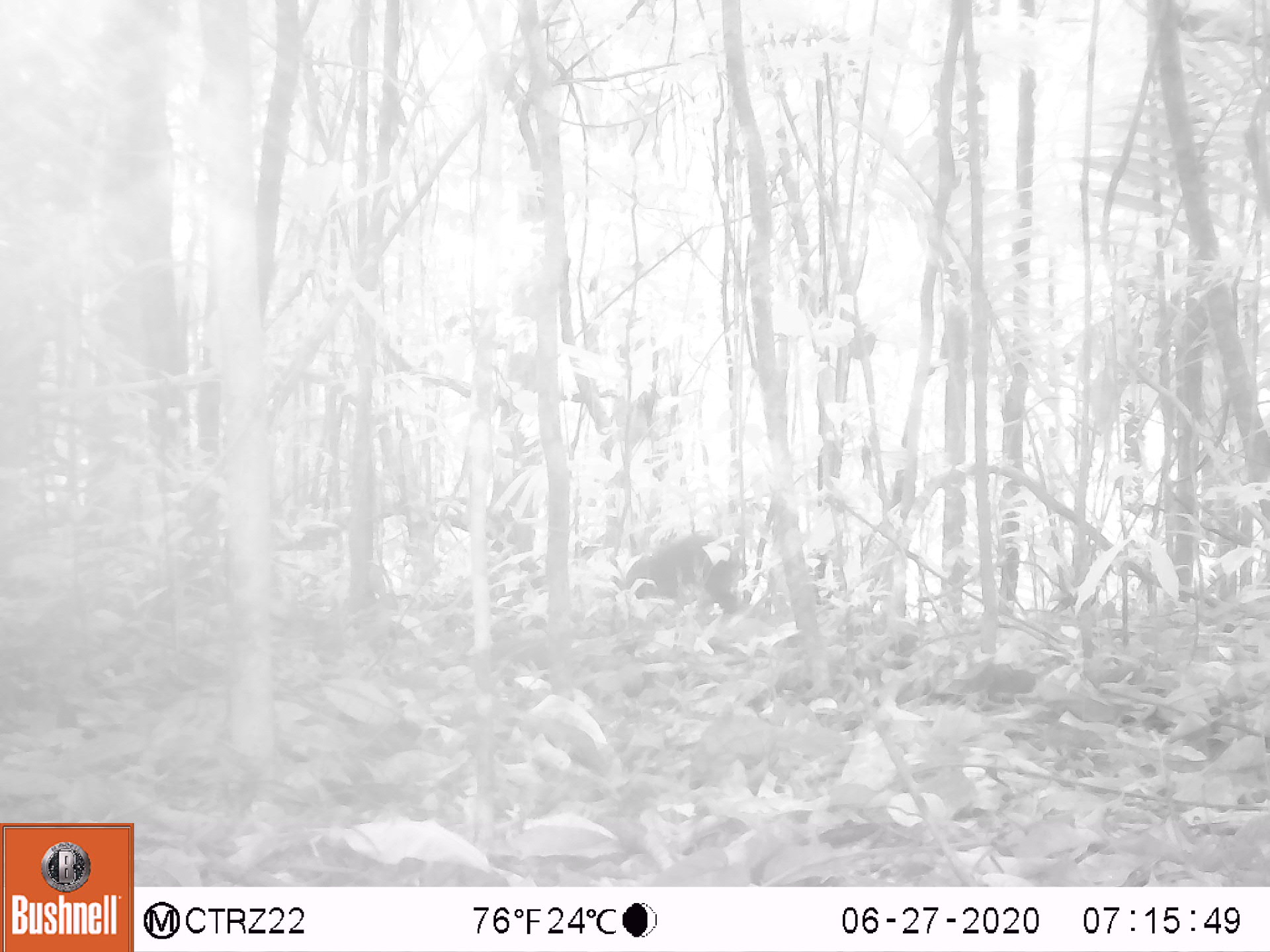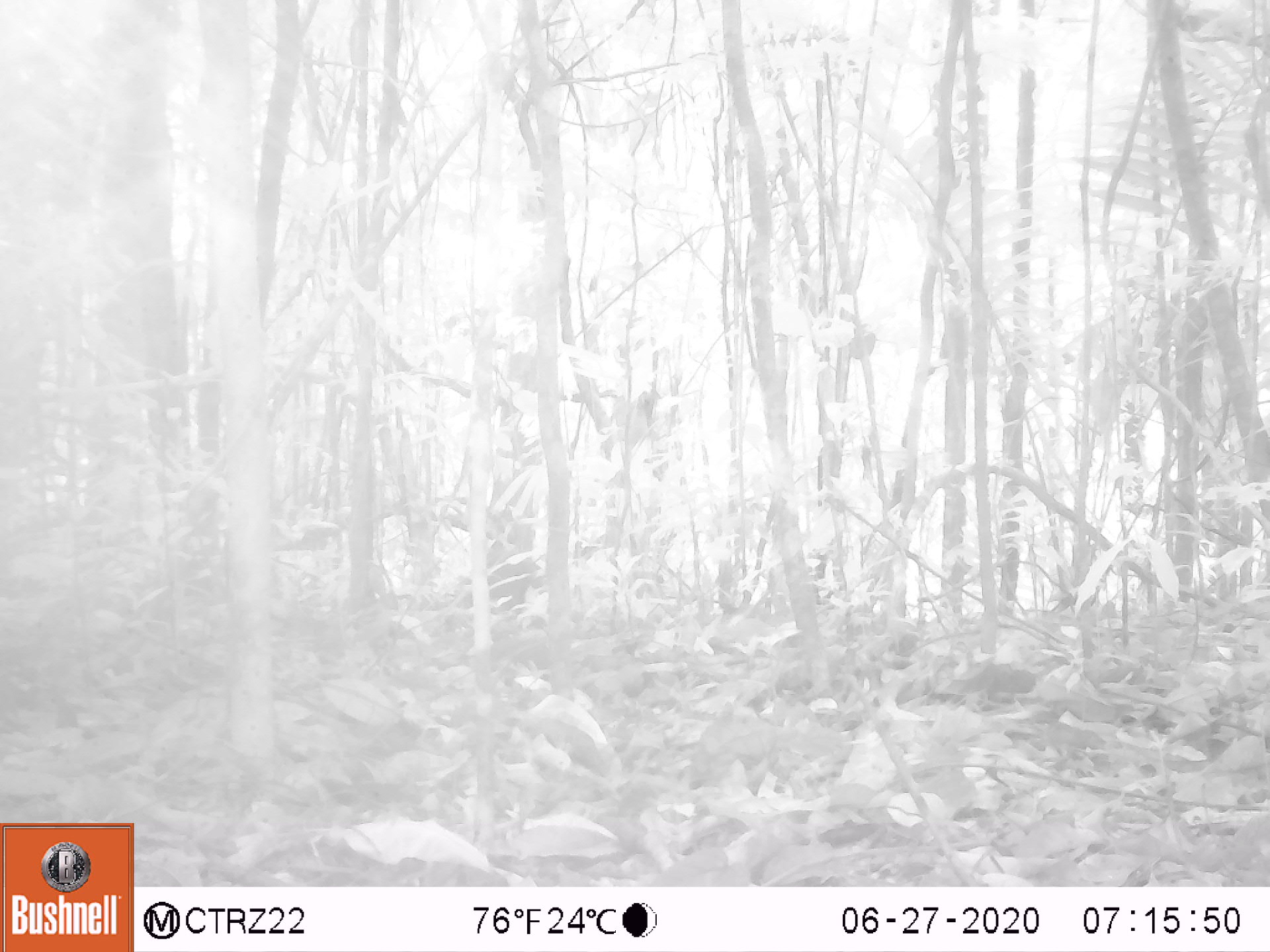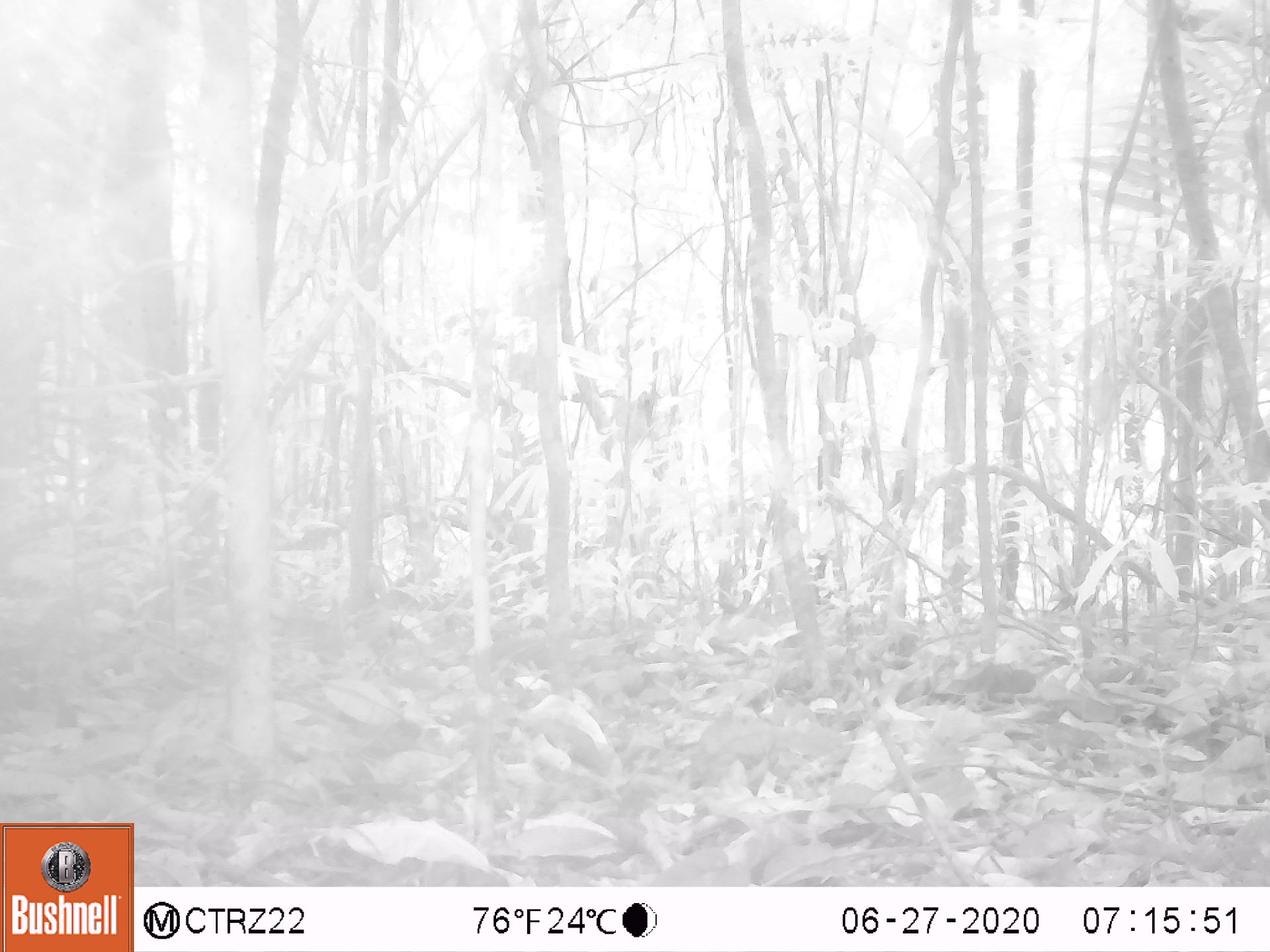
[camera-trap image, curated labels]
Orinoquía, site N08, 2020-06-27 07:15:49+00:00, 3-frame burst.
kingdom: Animalia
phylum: Chordata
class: Mammalia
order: Rodentia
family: Dasyproctidae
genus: Dasyprocta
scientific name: Dasyprocta fuliginosa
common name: black agouti